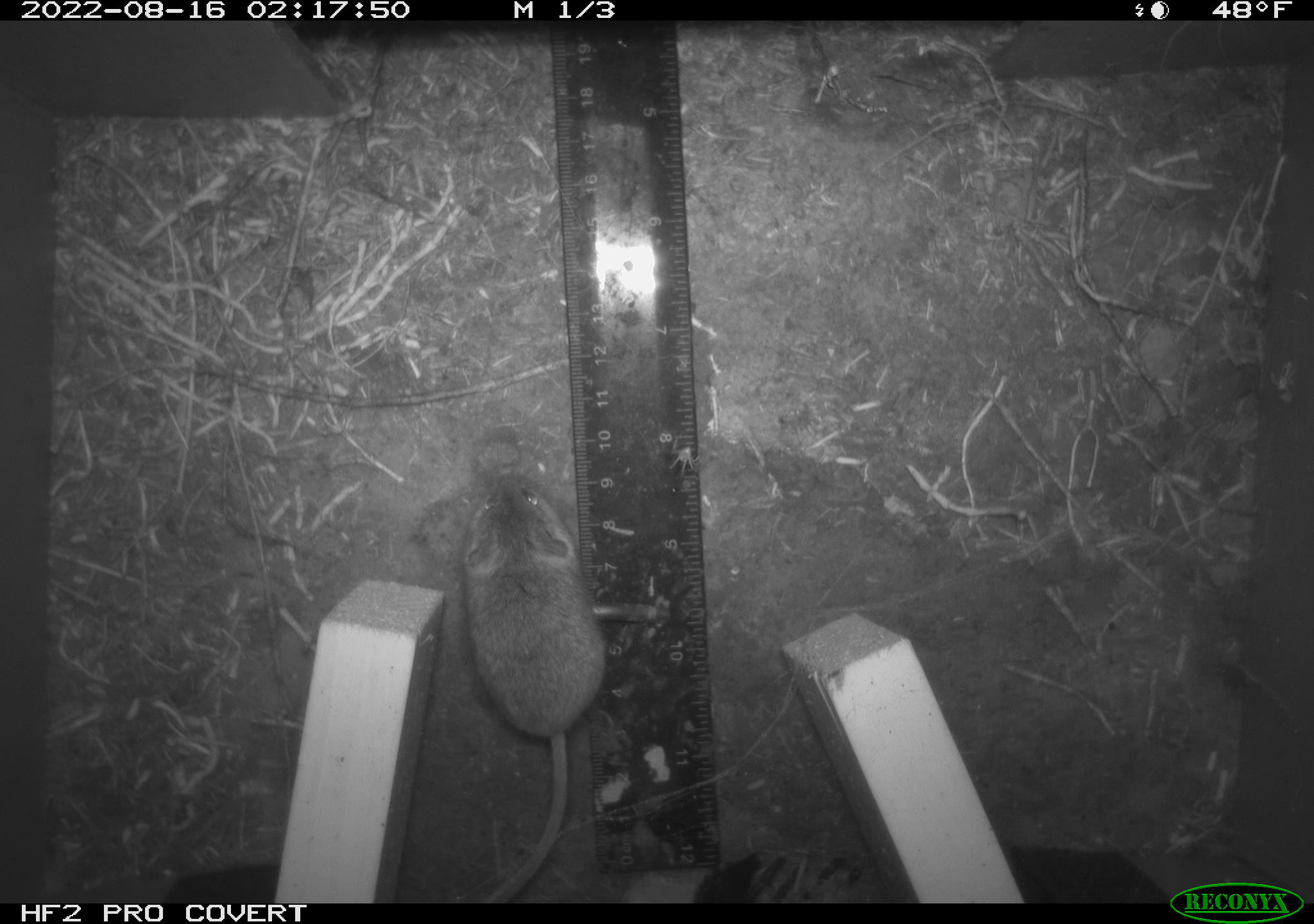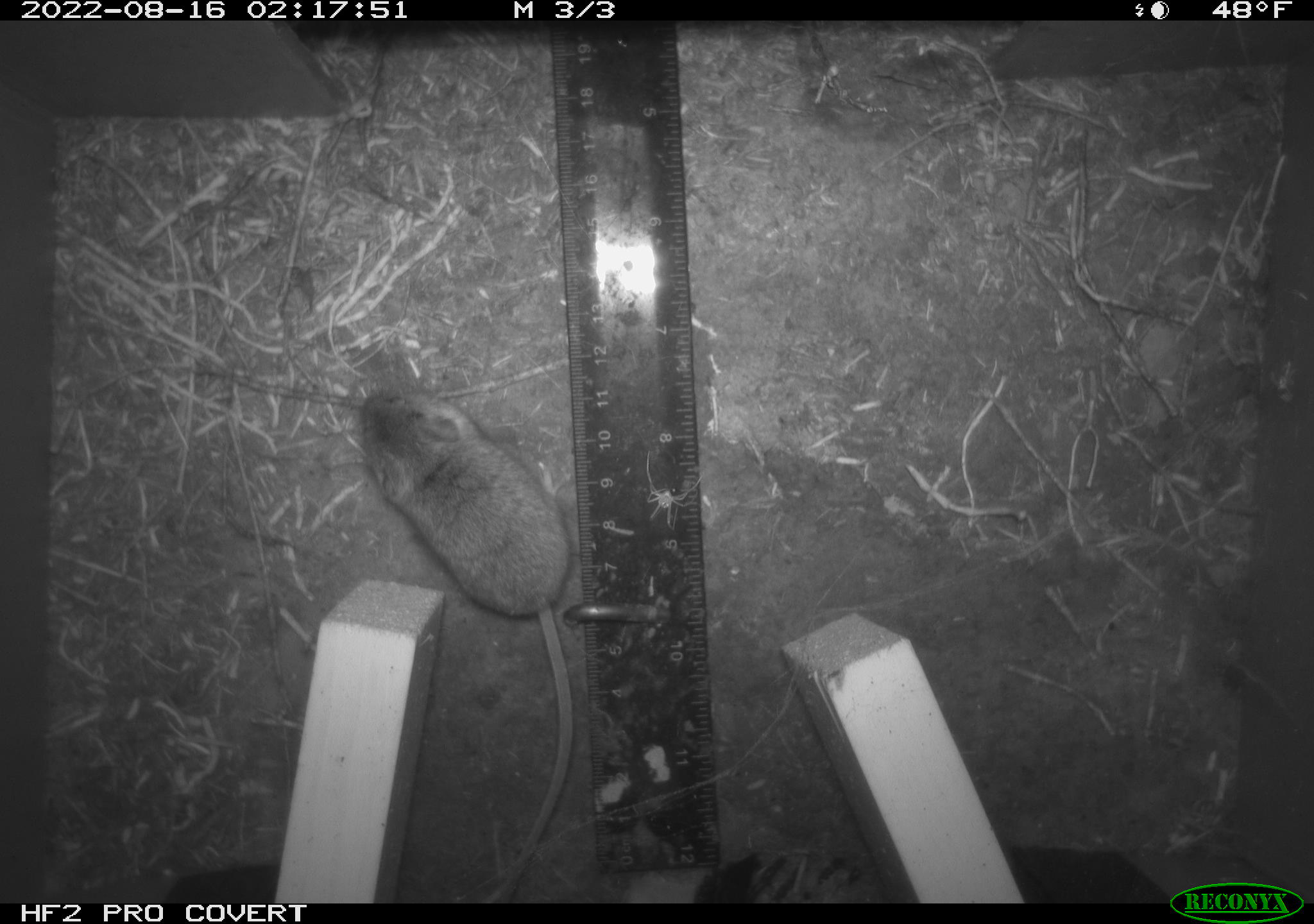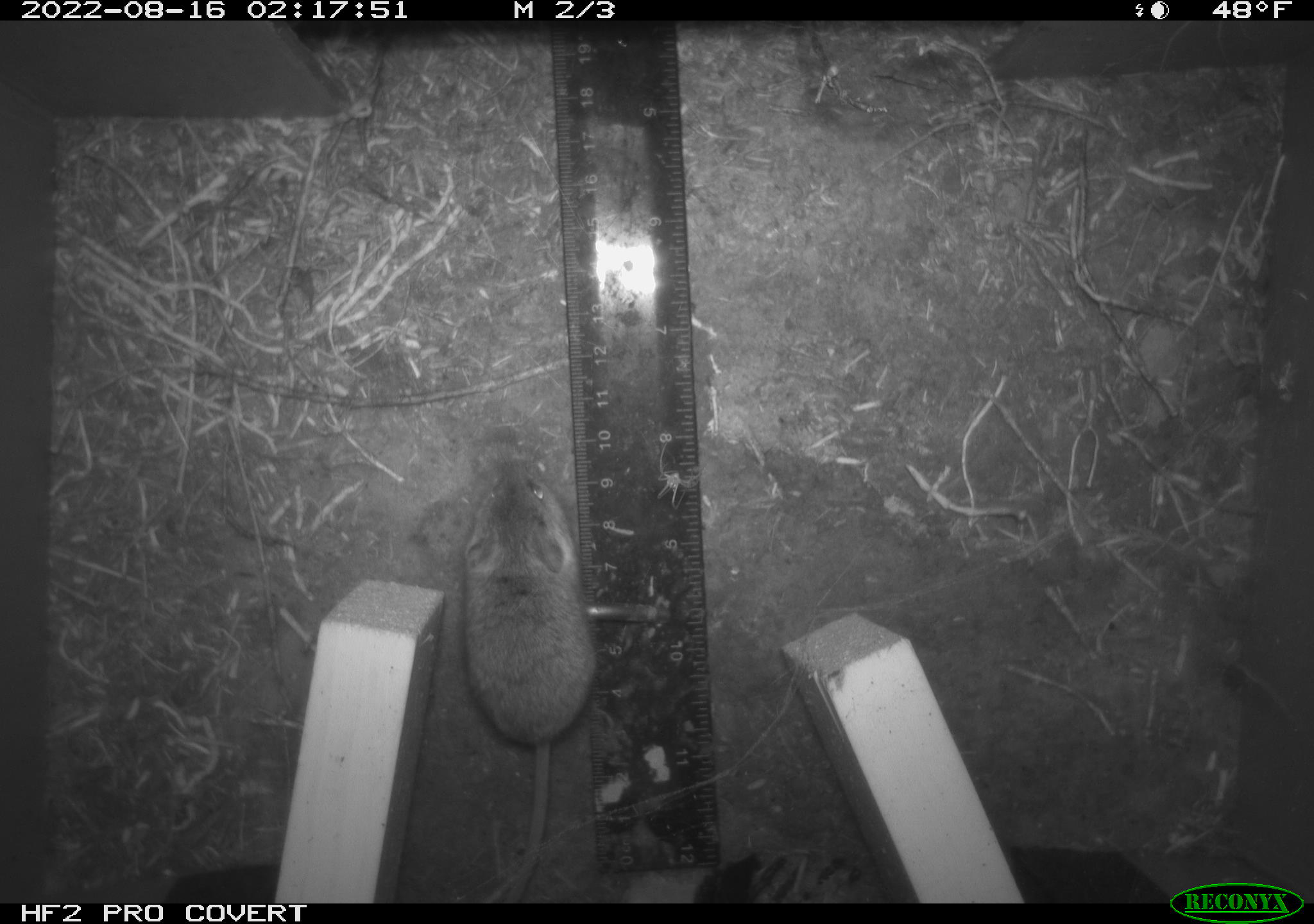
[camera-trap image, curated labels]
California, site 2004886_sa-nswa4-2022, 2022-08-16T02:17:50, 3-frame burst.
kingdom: Animalia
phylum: Chordata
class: Mammalia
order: Rodentia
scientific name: Rodentia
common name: rodent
Rodent (Rodentia).